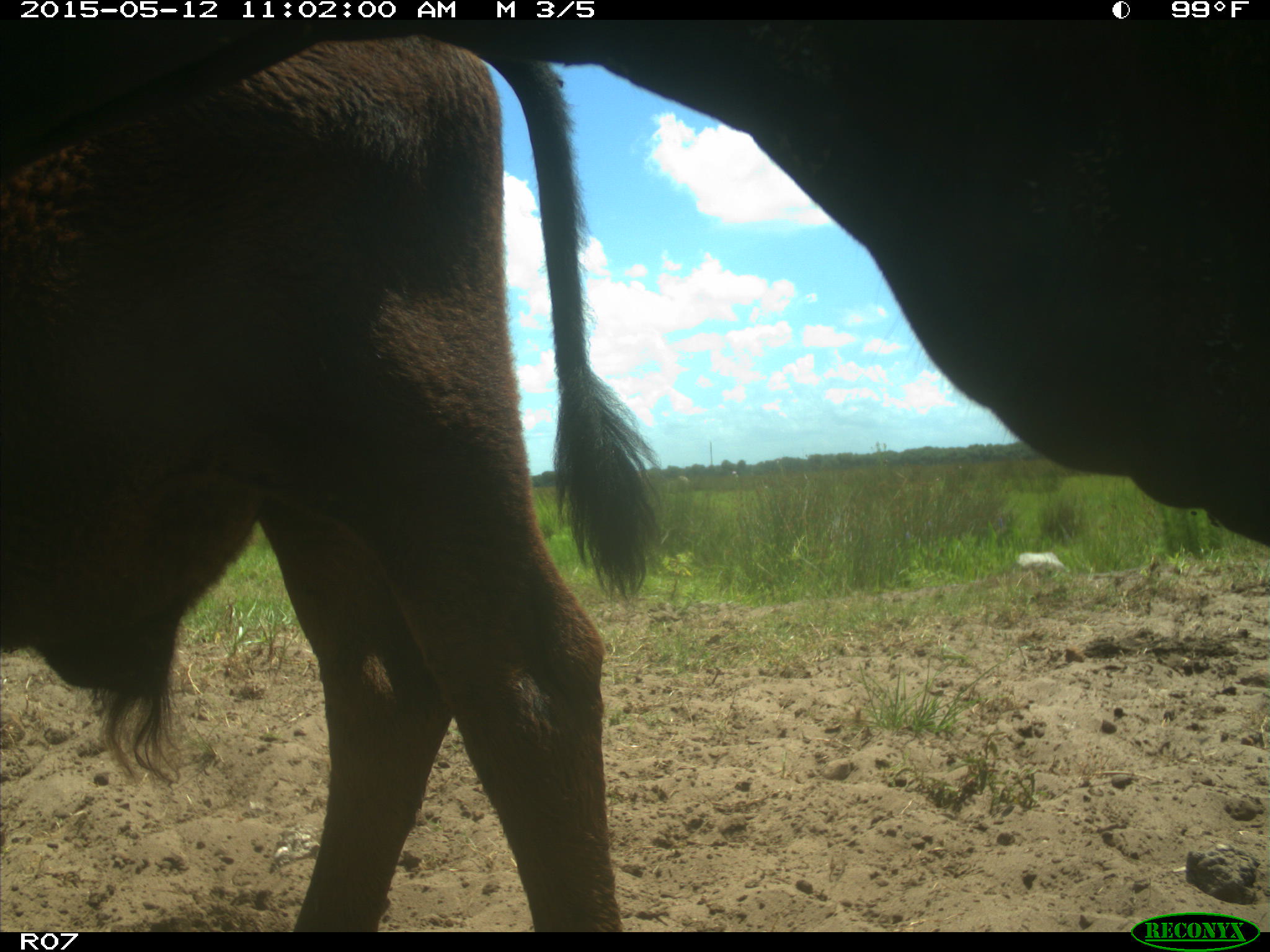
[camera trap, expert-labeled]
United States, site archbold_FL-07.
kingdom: Animalia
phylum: Chordata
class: Mammalia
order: Artiodactyla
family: Bovidae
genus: Bos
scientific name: Bos taurus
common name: domestic cow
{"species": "Bos taurus (domestic cow)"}